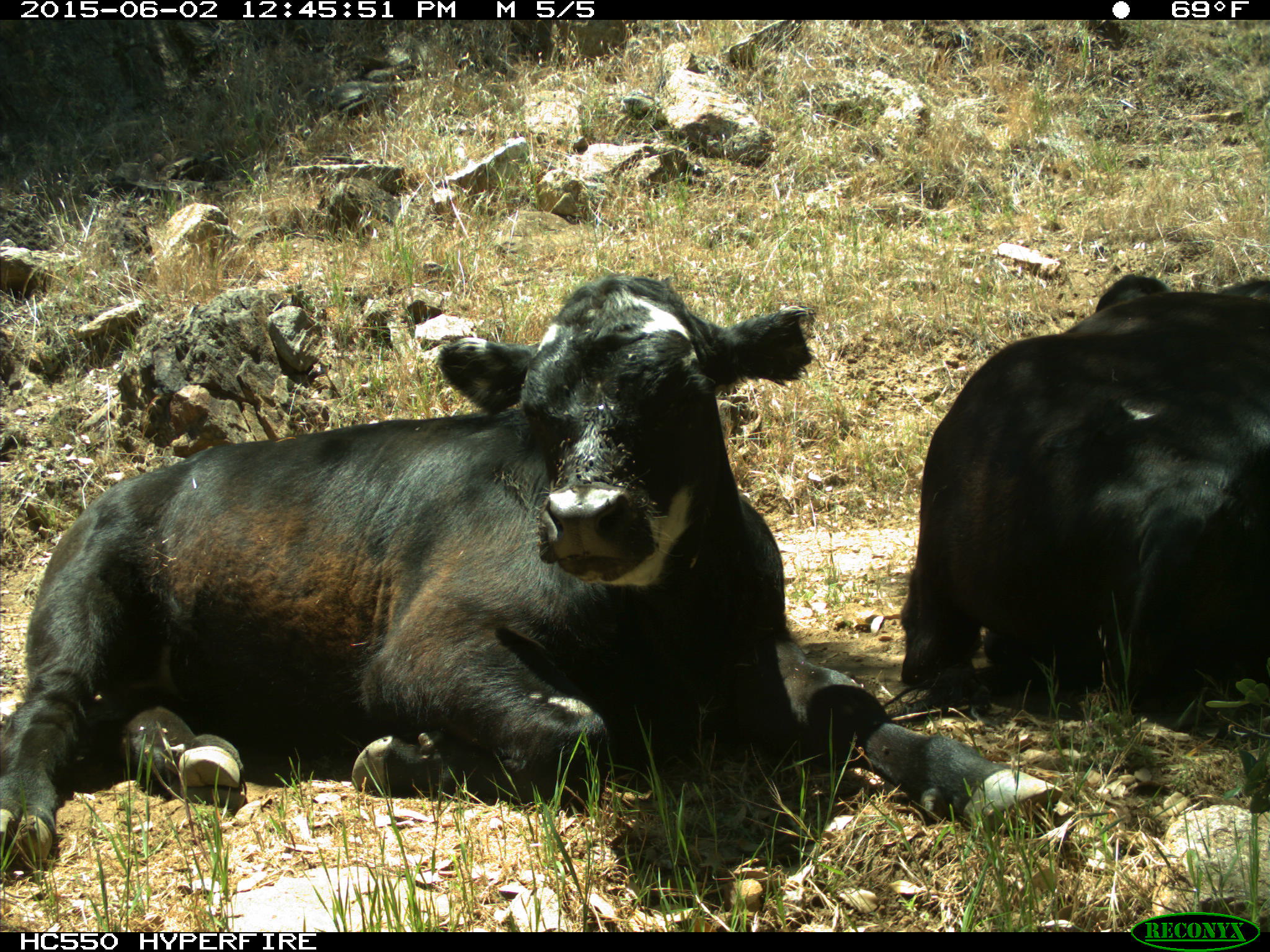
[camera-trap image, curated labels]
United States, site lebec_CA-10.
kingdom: Animalia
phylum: Chordata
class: Mammalia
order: Artiodactyla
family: Bovidae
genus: Bos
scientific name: Bos taurus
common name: domestic cow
Bos taurus (domestic cow).